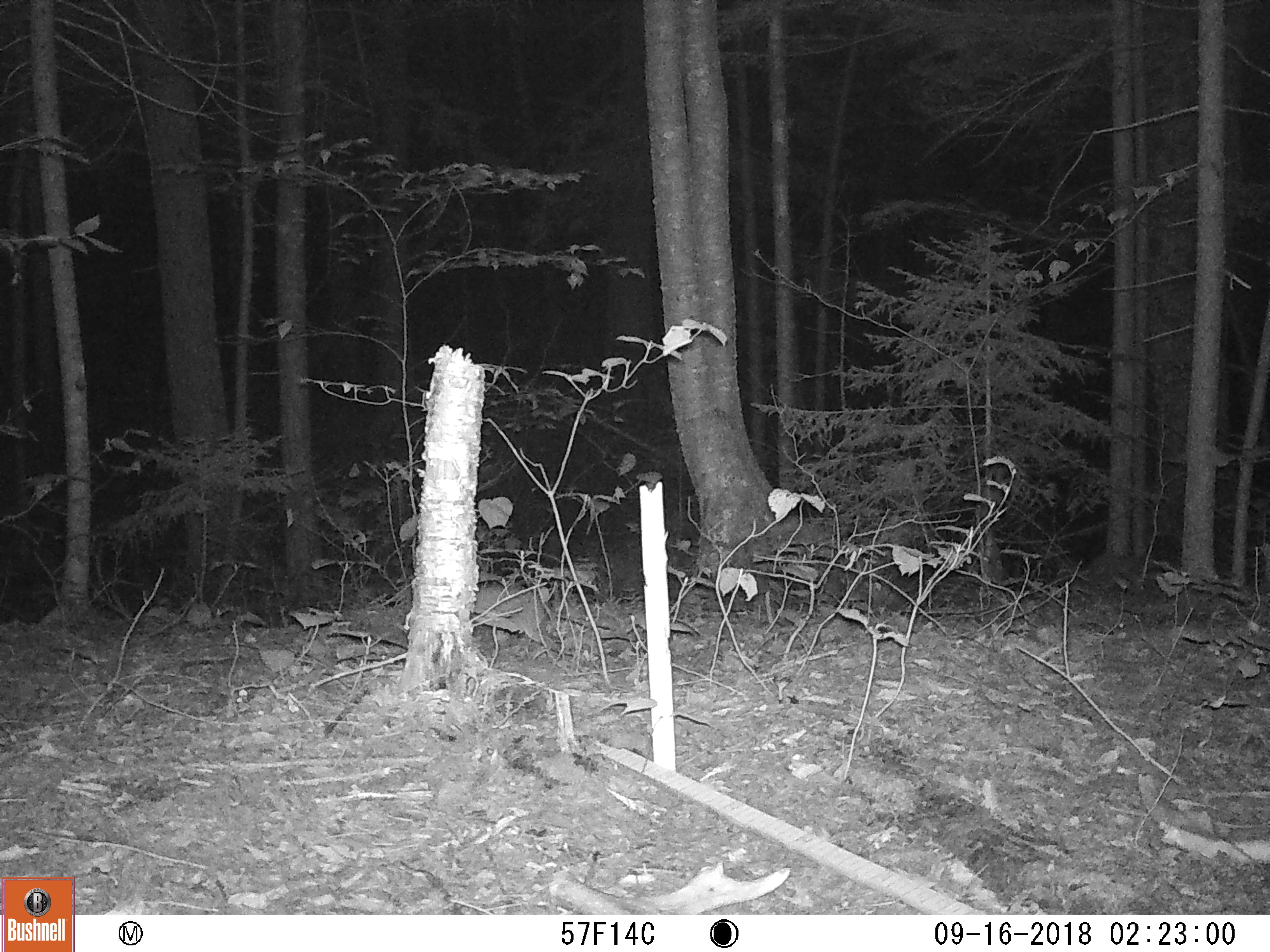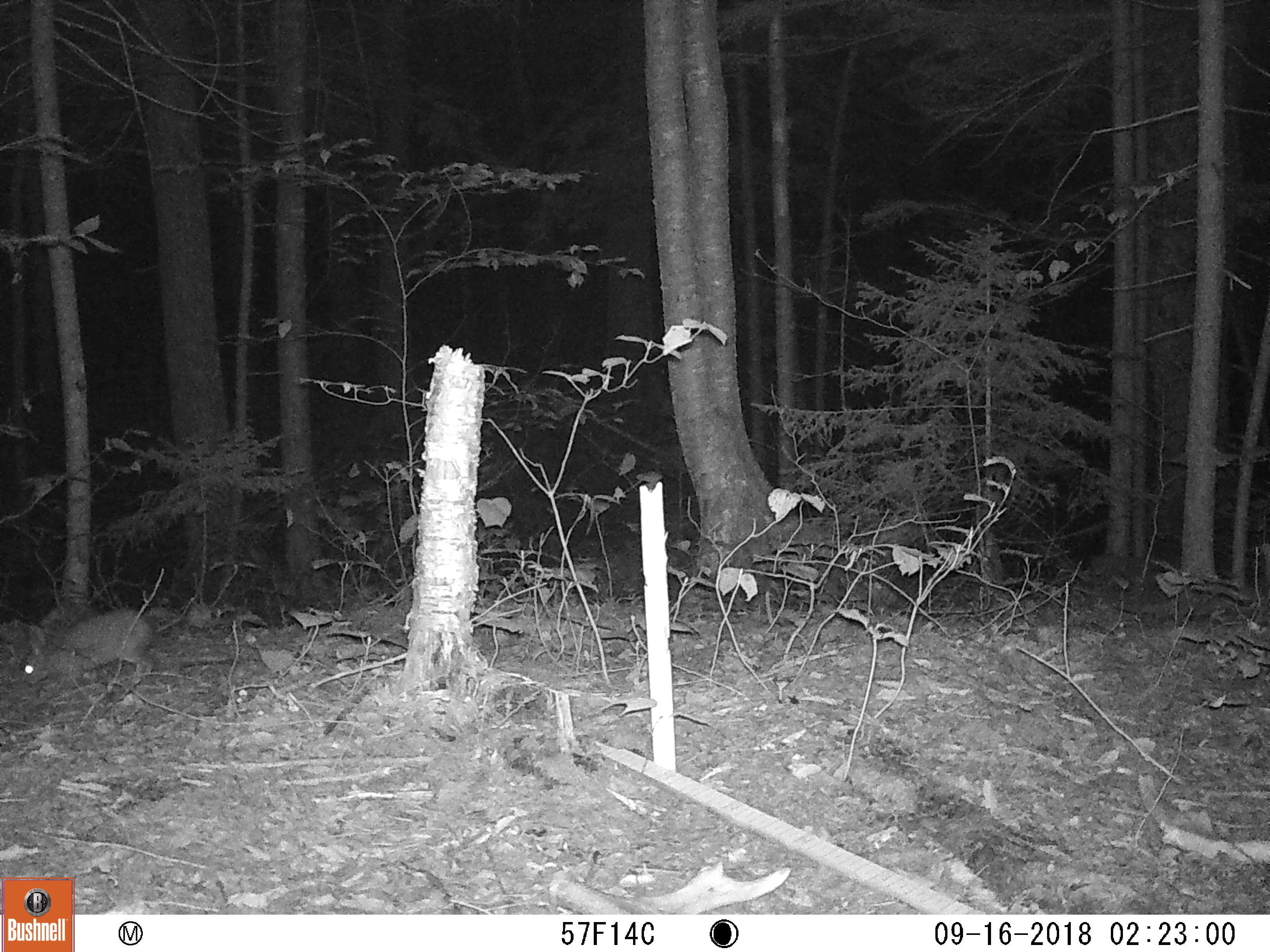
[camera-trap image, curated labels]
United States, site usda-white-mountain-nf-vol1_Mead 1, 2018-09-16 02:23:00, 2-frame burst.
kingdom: Animalia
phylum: Chordata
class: Mammalia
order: Lagomorpha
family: Leporidae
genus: Lepus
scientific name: Lepus americanus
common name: snowshoe hare